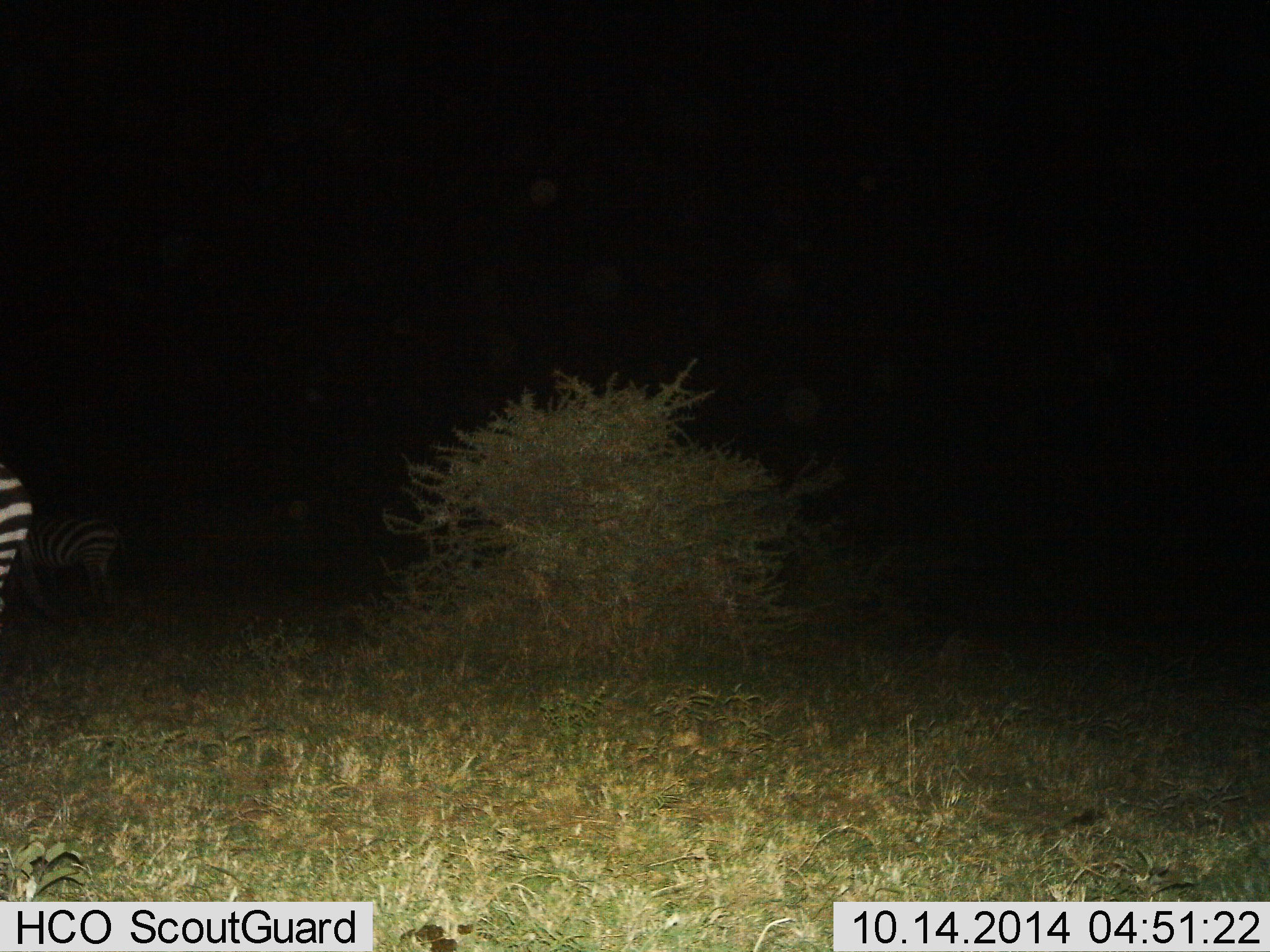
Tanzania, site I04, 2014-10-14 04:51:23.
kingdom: Animalia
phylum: Chordata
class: Mammalia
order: Perissodactyla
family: Equidae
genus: Equus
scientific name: Equus quagga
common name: plains zebra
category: zebra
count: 2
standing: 70%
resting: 0%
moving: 30%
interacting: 0%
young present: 0%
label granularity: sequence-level